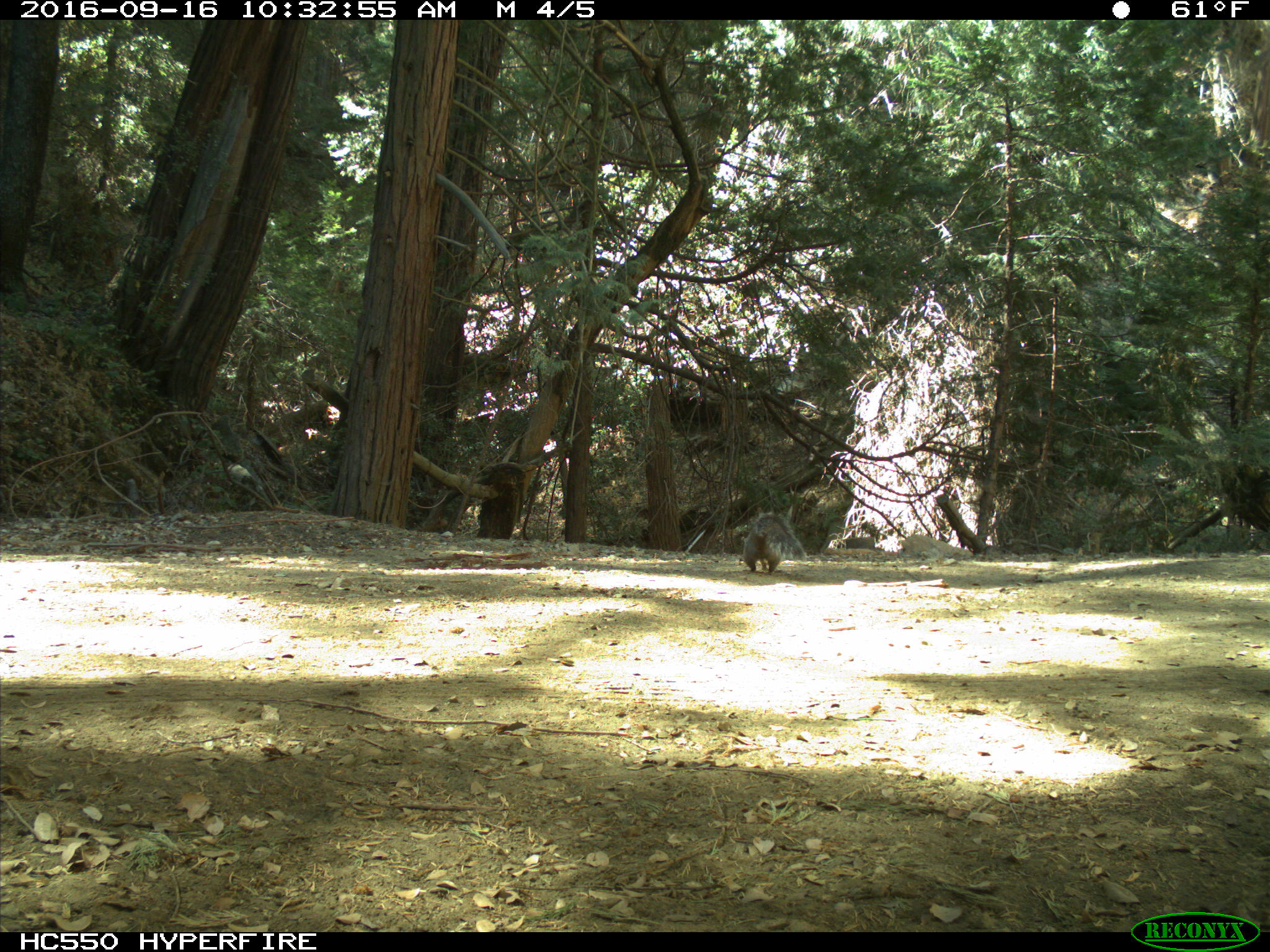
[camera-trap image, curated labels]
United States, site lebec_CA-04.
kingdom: Animalia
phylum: Chordata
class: Mammalia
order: Rodentia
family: Sciuridae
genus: Sciurus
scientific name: Sciurus carolinensis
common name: eastern gray squirrel